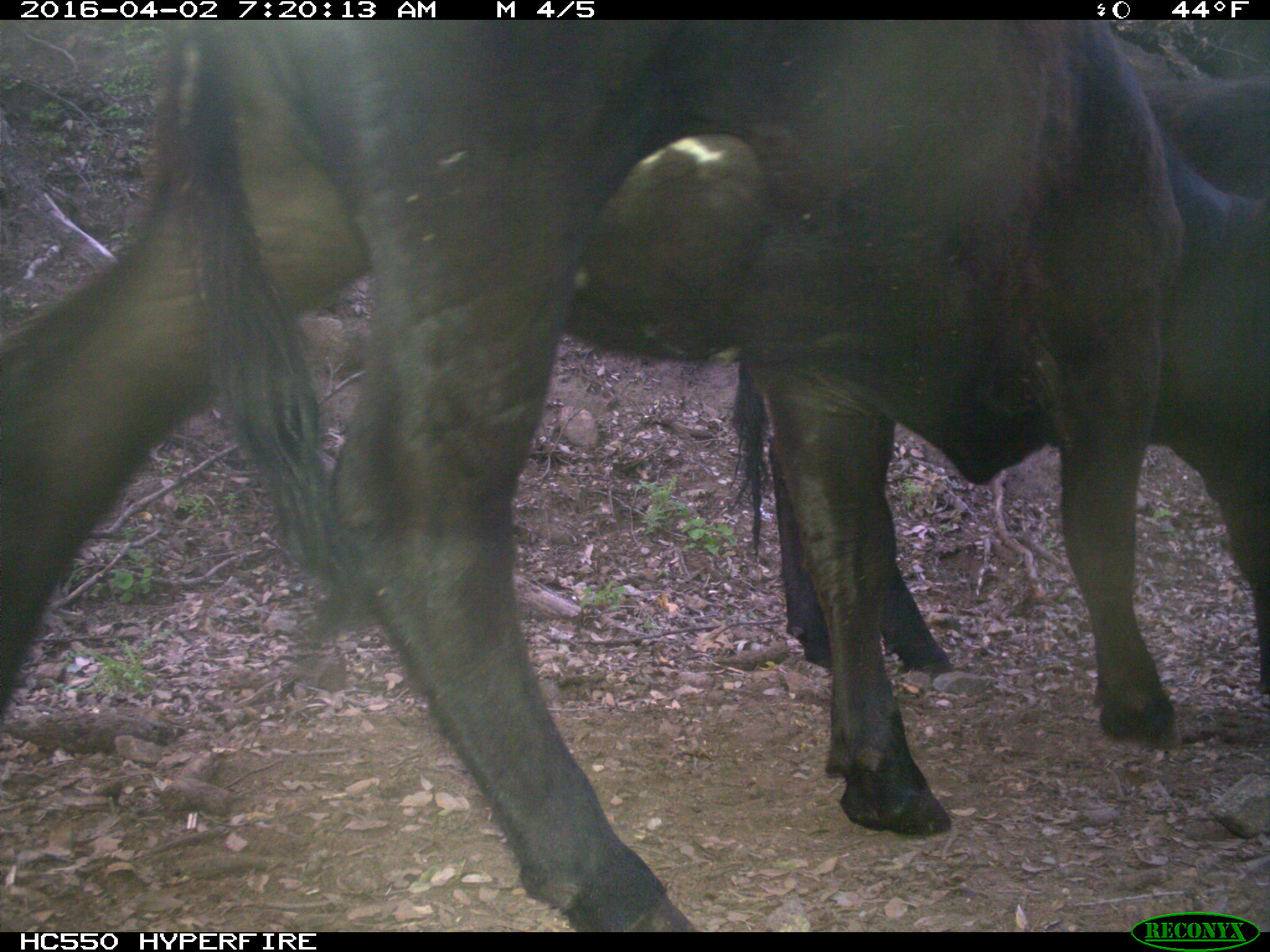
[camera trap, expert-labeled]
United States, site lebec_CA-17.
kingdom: Animalia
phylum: Chordata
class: Mammalia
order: Artiodactyla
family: Bovidae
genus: Bos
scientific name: Bos taurus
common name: domestic cow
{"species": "Bos taurus (domestic cow)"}